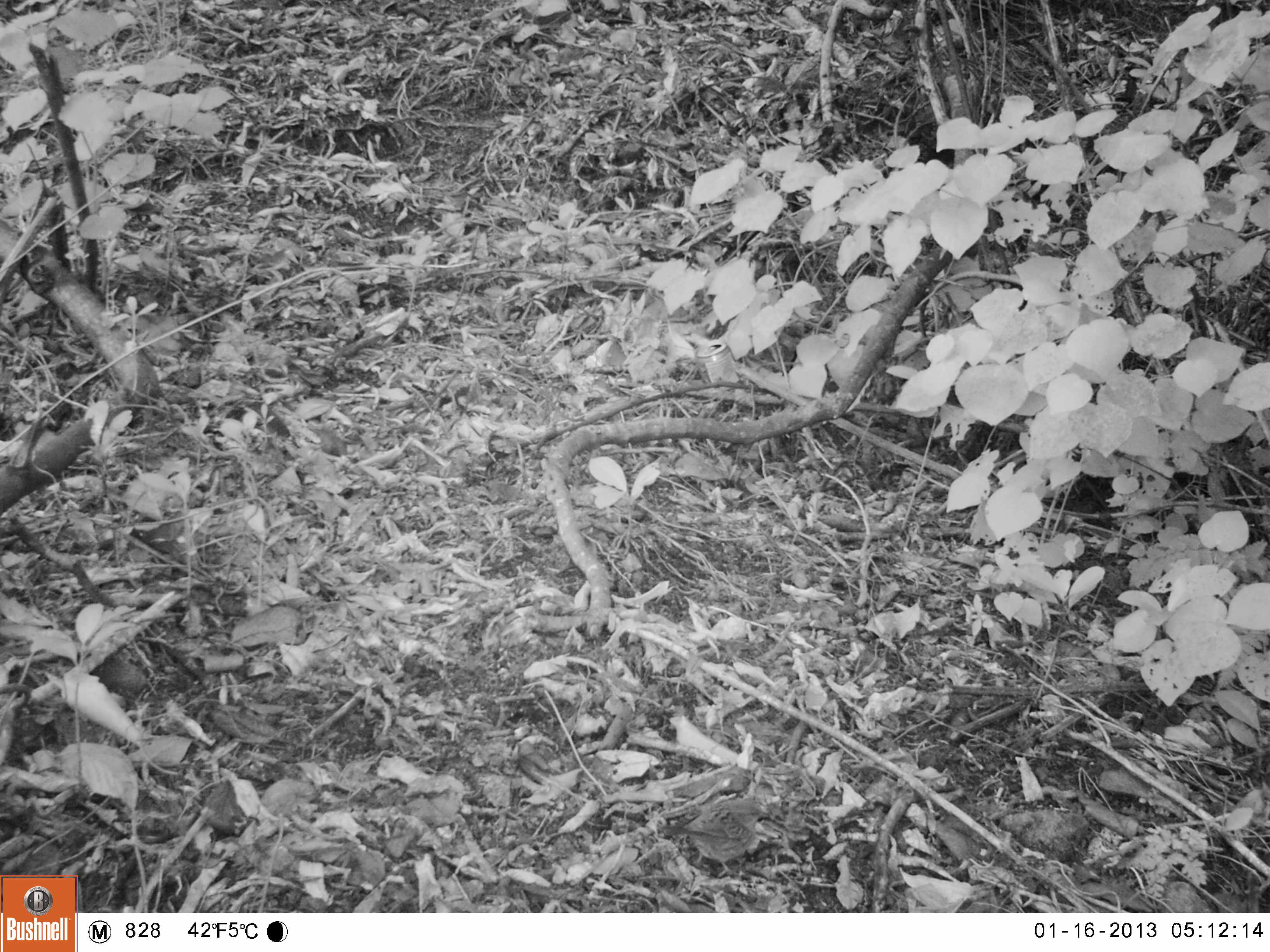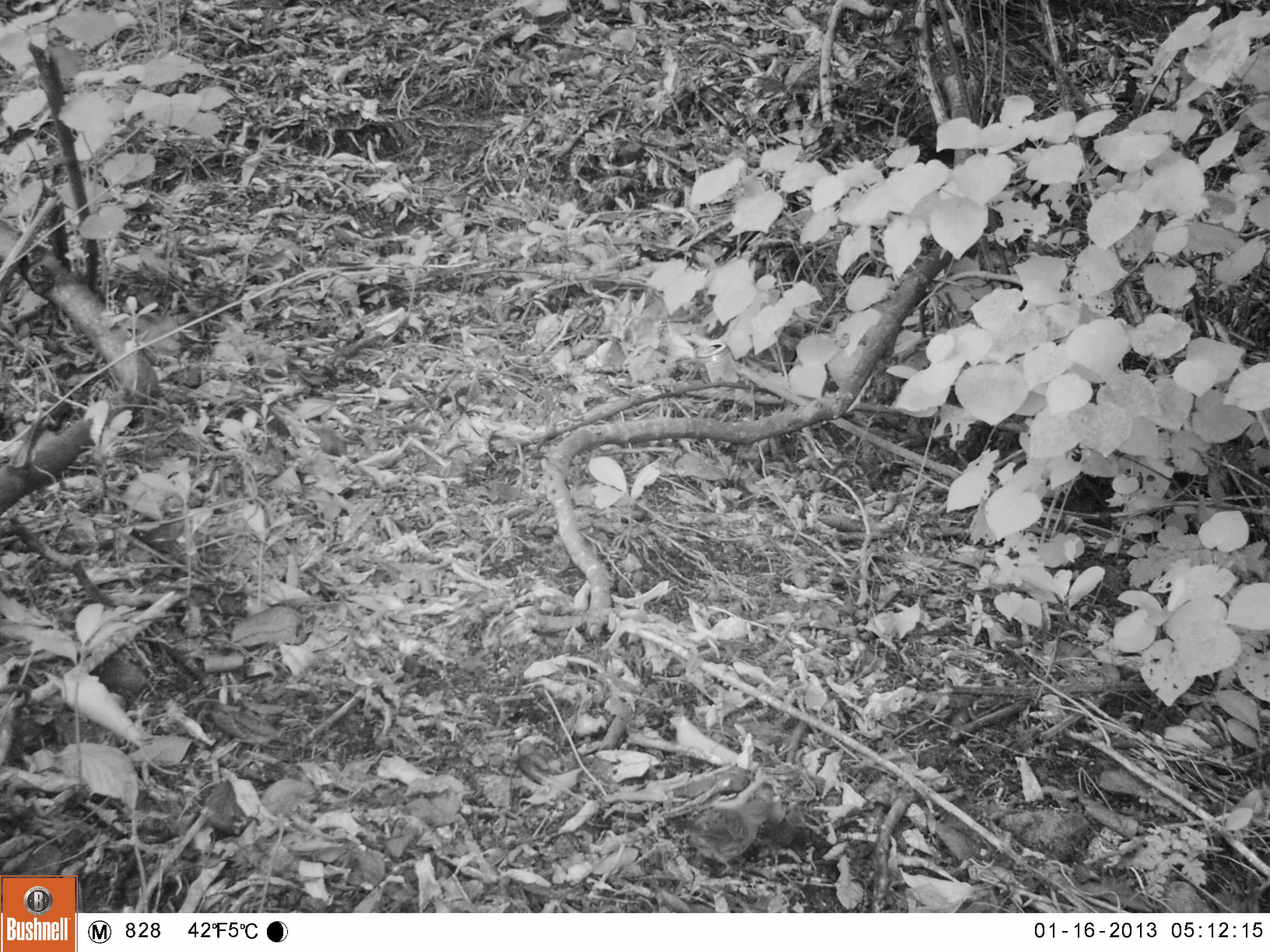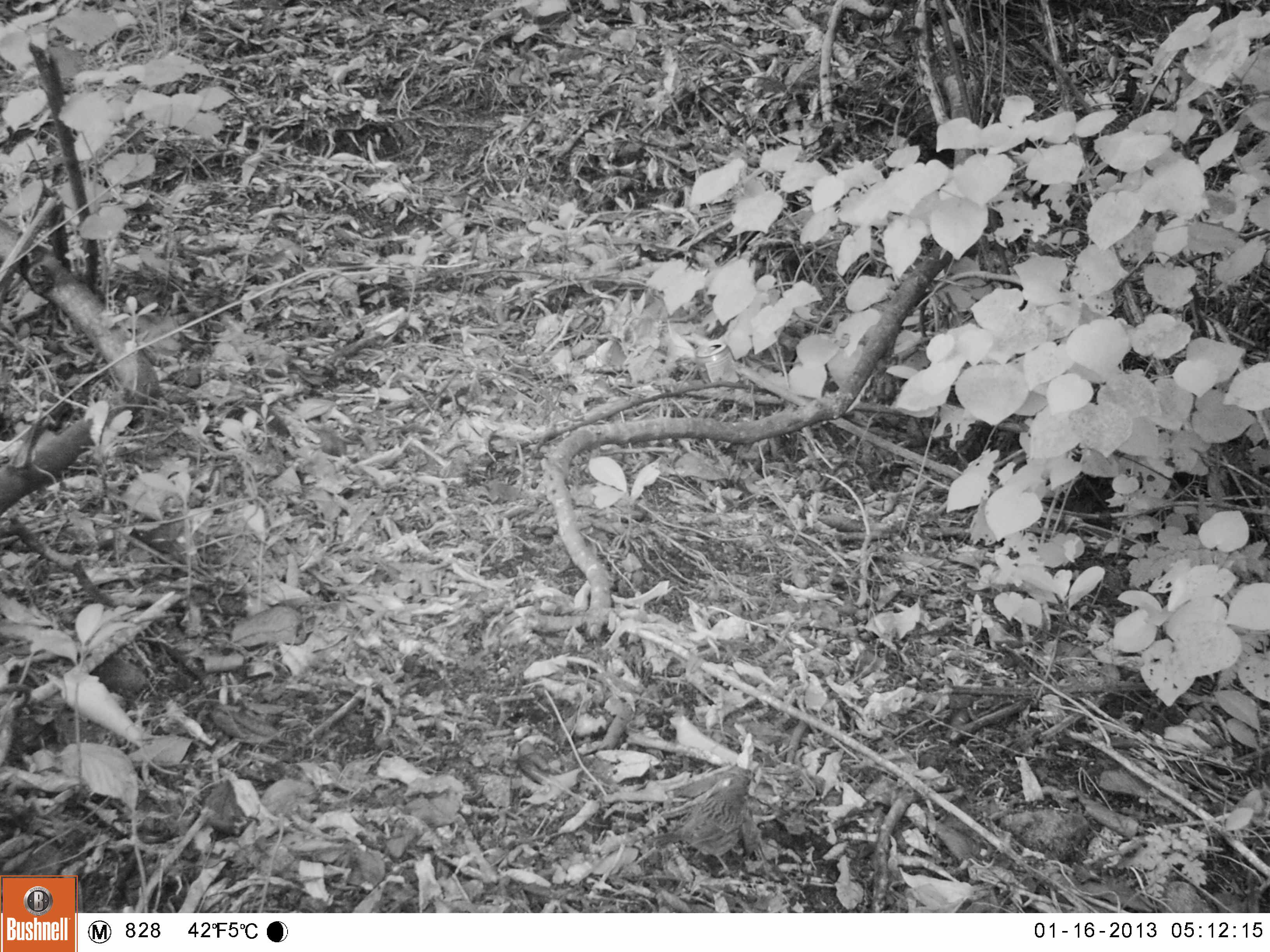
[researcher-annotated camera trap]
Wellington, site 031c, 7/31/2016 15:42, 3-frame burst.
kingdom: Animalia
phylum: Chordata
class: Aves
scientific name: Aves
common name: bird